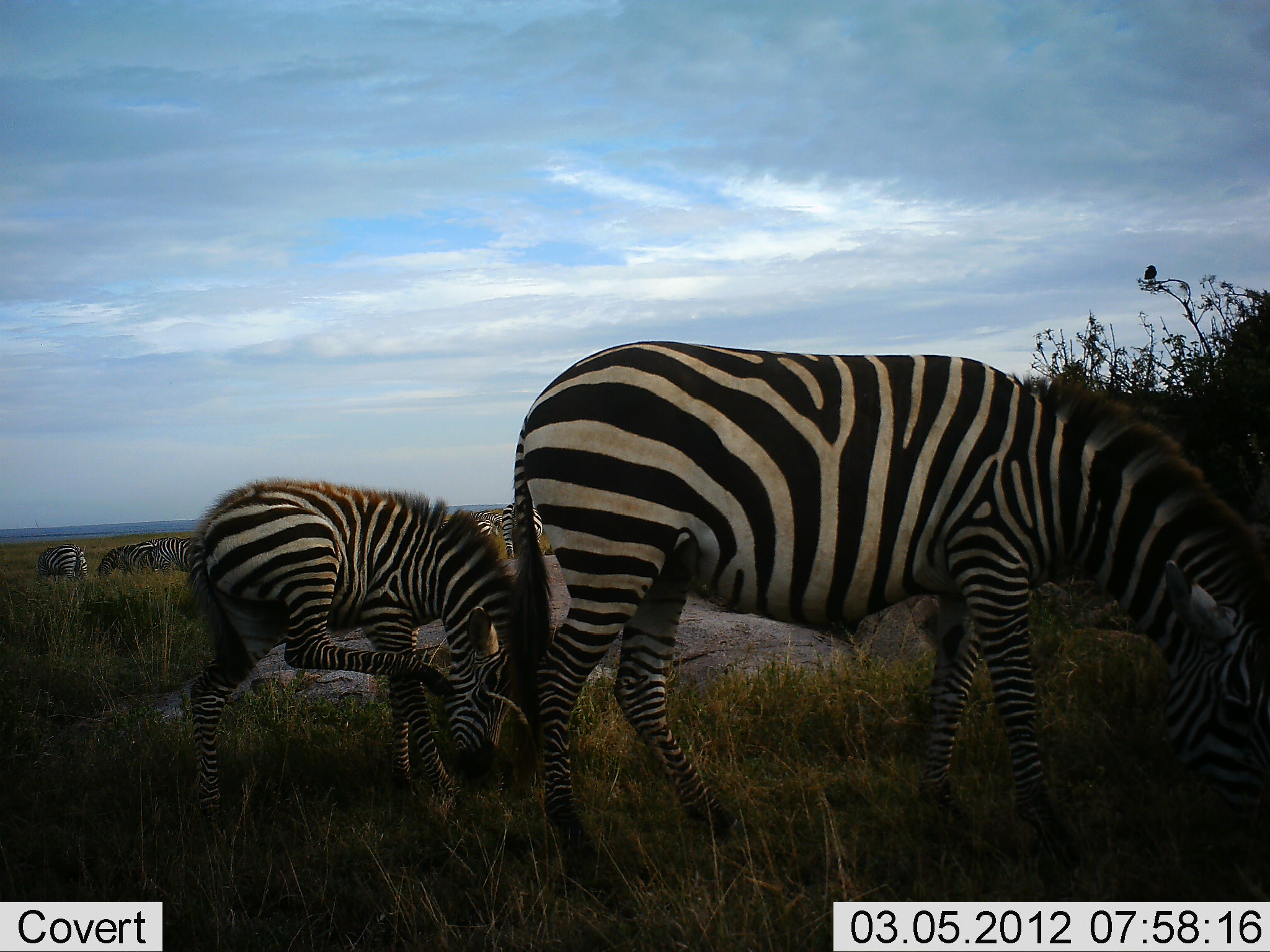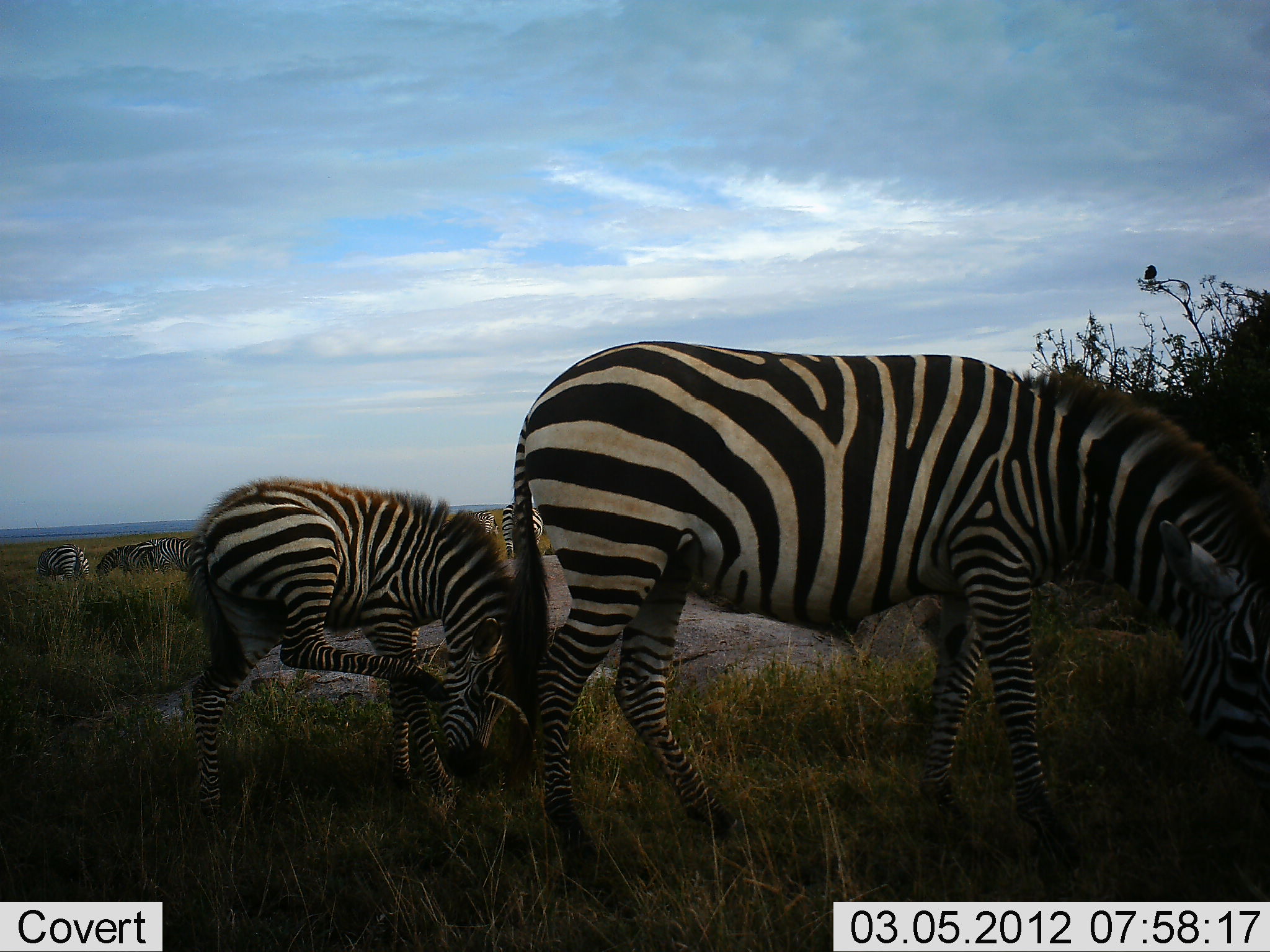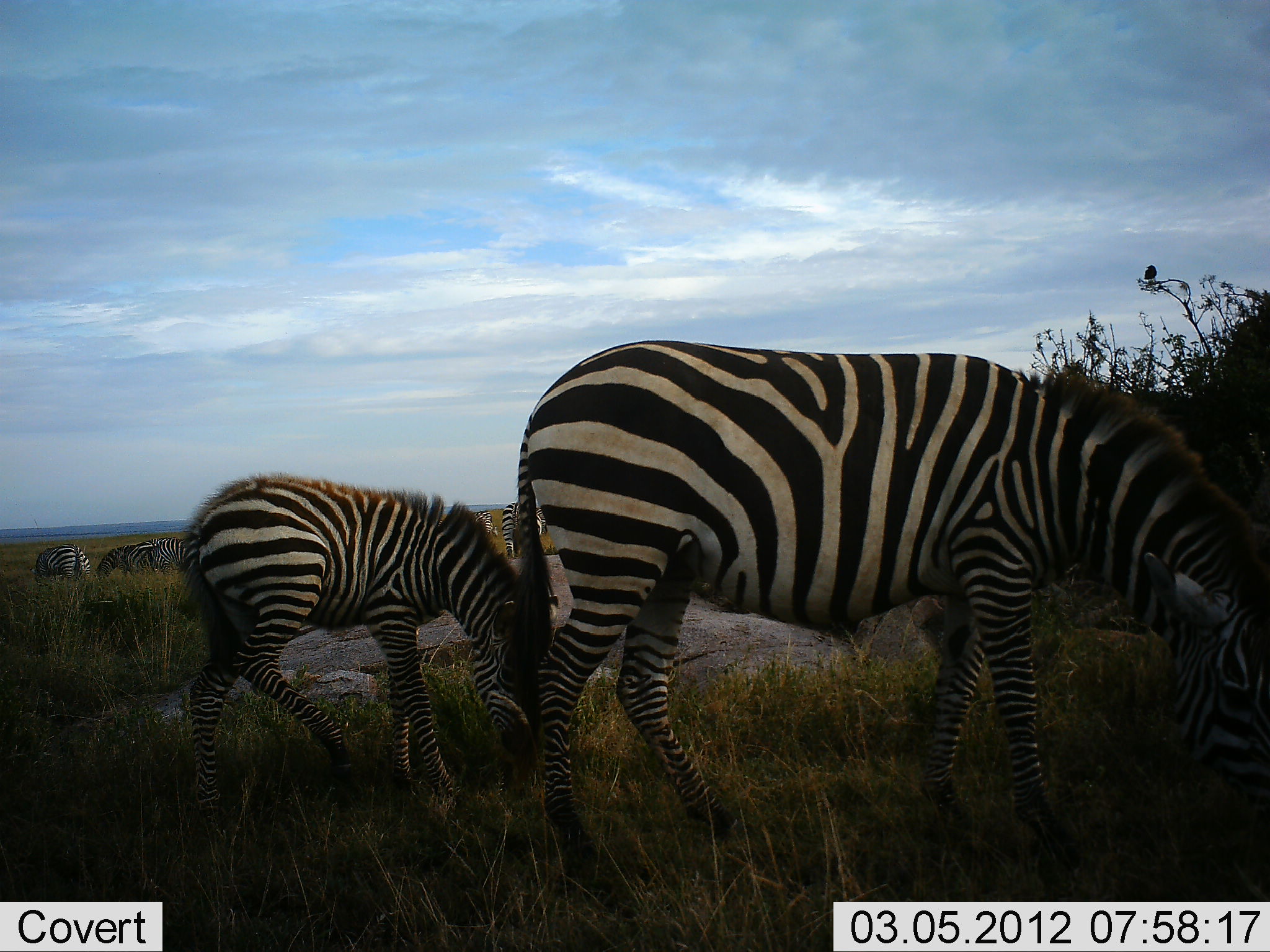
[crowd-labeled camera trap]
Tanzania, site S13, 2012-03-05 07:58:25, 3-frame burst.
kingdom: Animalia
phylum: Chordata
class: Mammalia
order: Perissodactyla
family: Equidae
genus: Equus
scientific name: Equus quagga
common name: plains zebra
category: zebra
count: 6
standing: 56%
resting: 0%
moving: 4%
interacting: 0%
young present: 44%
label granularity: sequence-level